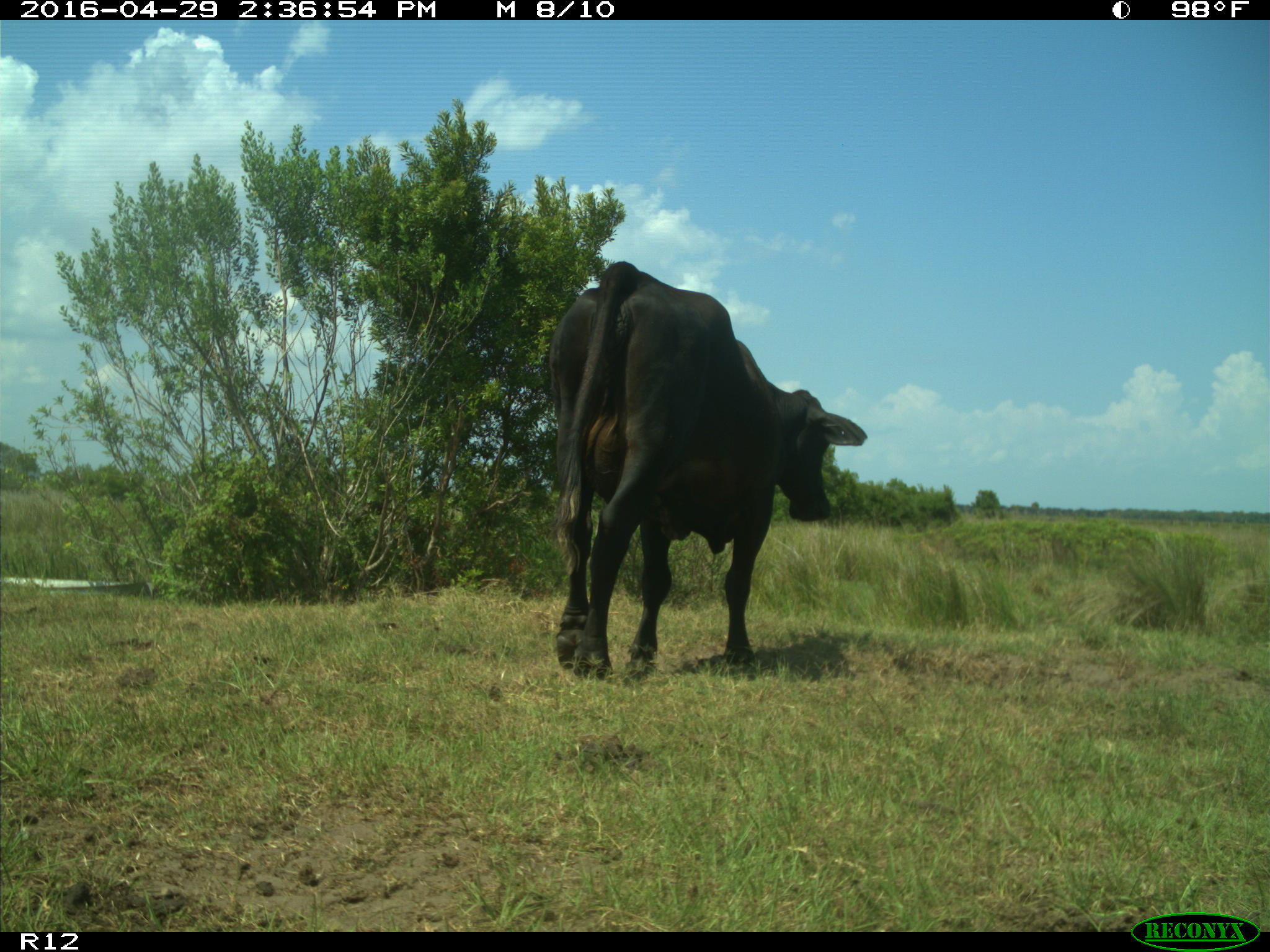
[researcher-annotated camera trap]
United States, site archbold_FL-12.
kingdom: Animalia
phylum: Chordata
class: Mammalia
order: Artiodactyla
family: Bovidae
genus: Bos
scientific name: Bos taurus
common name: domestic cow